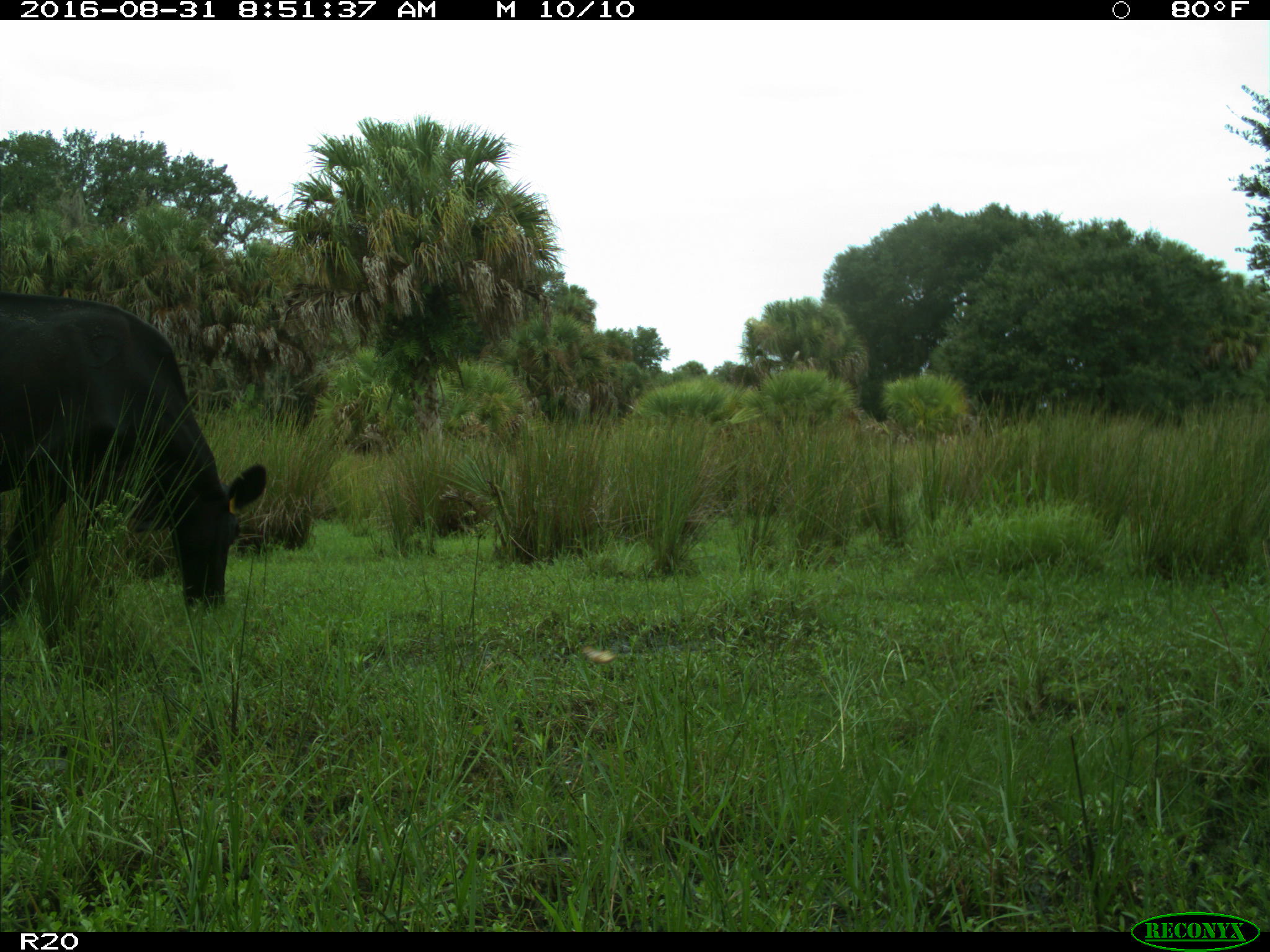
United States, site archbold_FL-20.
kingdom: Animalia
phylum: Chordata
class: Mammalia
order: Artiodactyla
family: Bovidae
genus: Bos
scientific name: Bos taurus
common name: domestic cow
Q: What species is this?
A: Bos taurus (domestic cow).